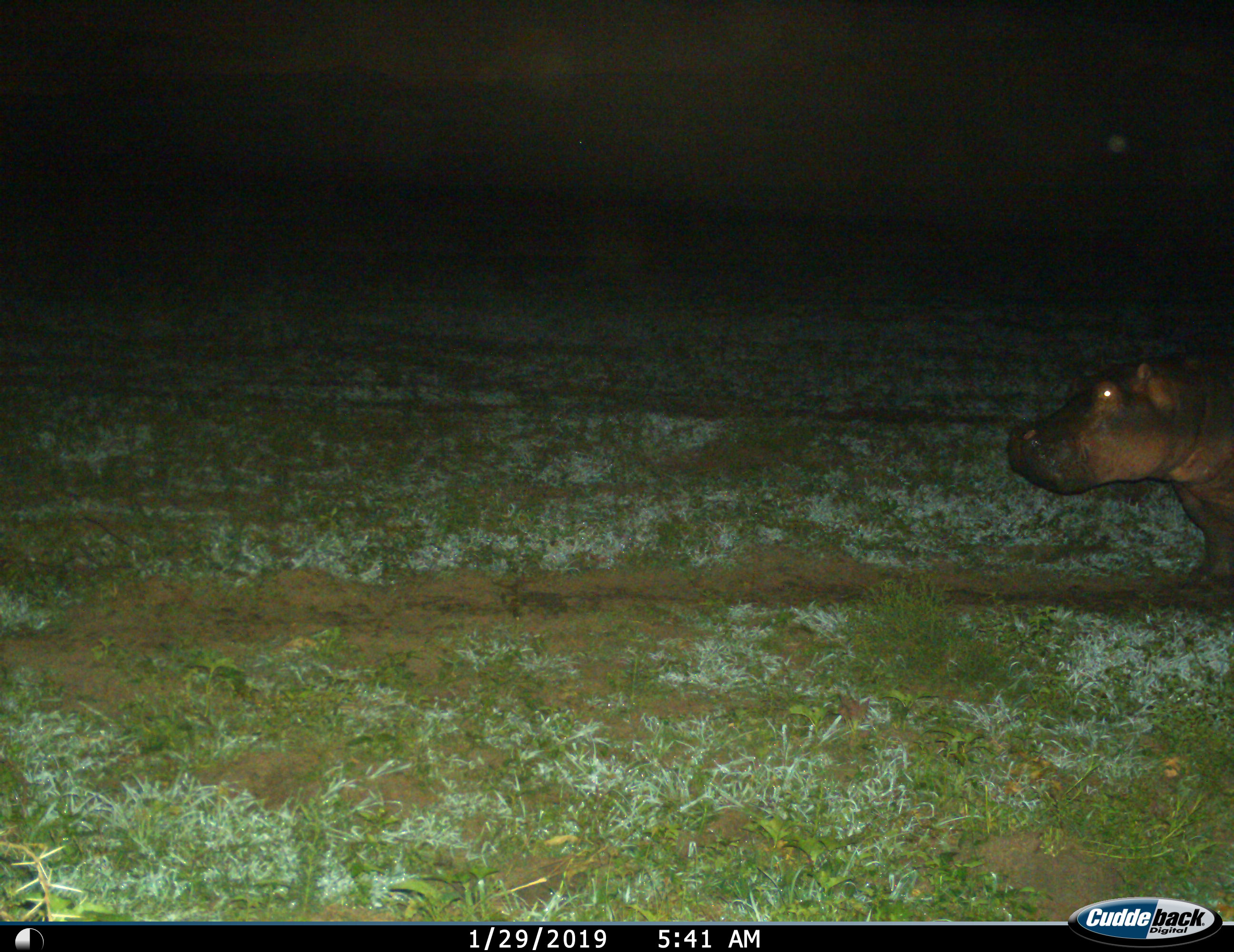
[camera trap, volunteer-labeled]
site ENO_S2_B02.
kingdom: Animalia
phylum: Chordata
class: Mammalia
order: Artiodactyla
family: Hippopotamidae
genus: Hippopotamus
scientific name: Hippopotamus amphibius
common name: hippopotamus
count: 1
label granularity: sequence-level